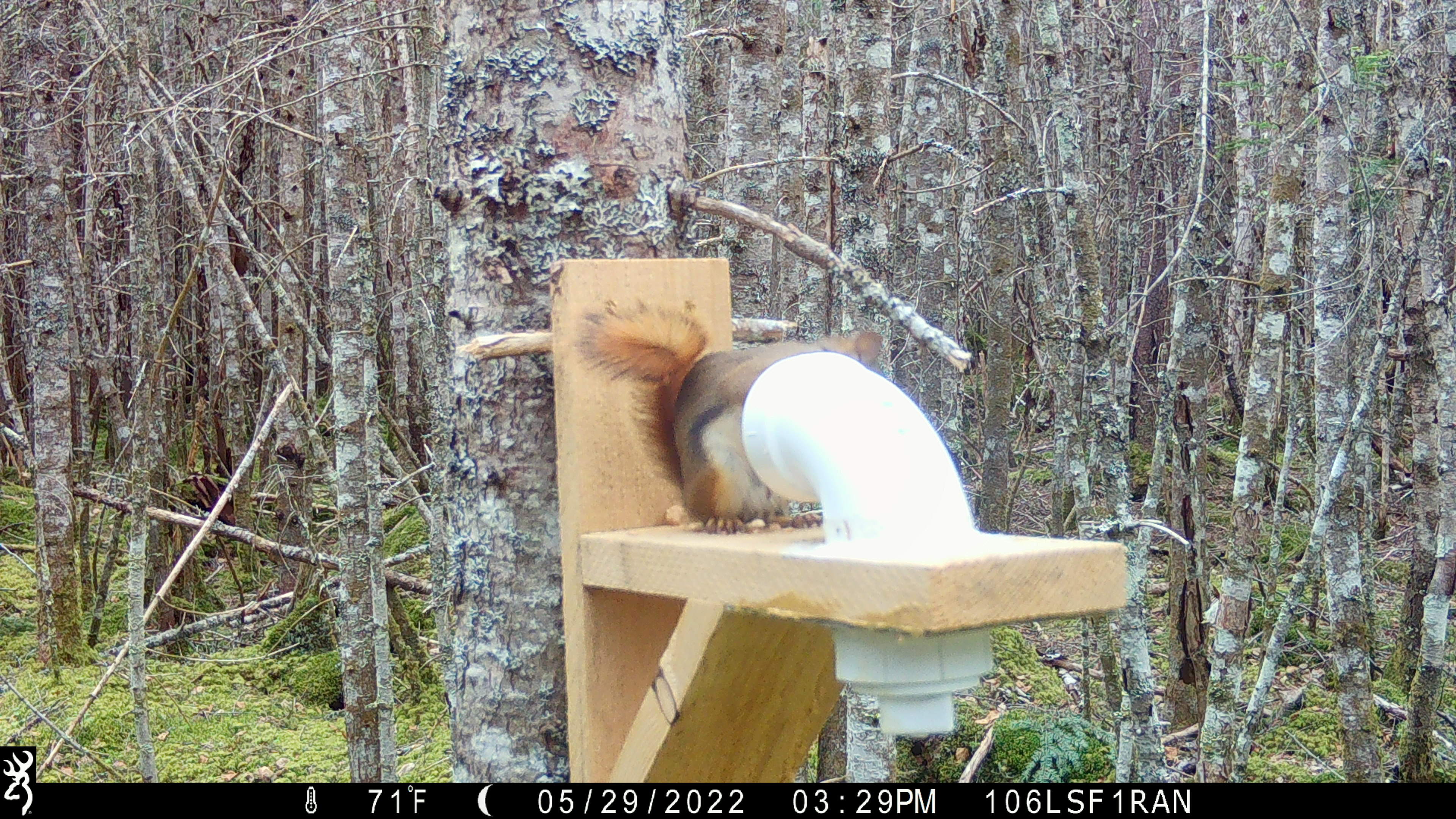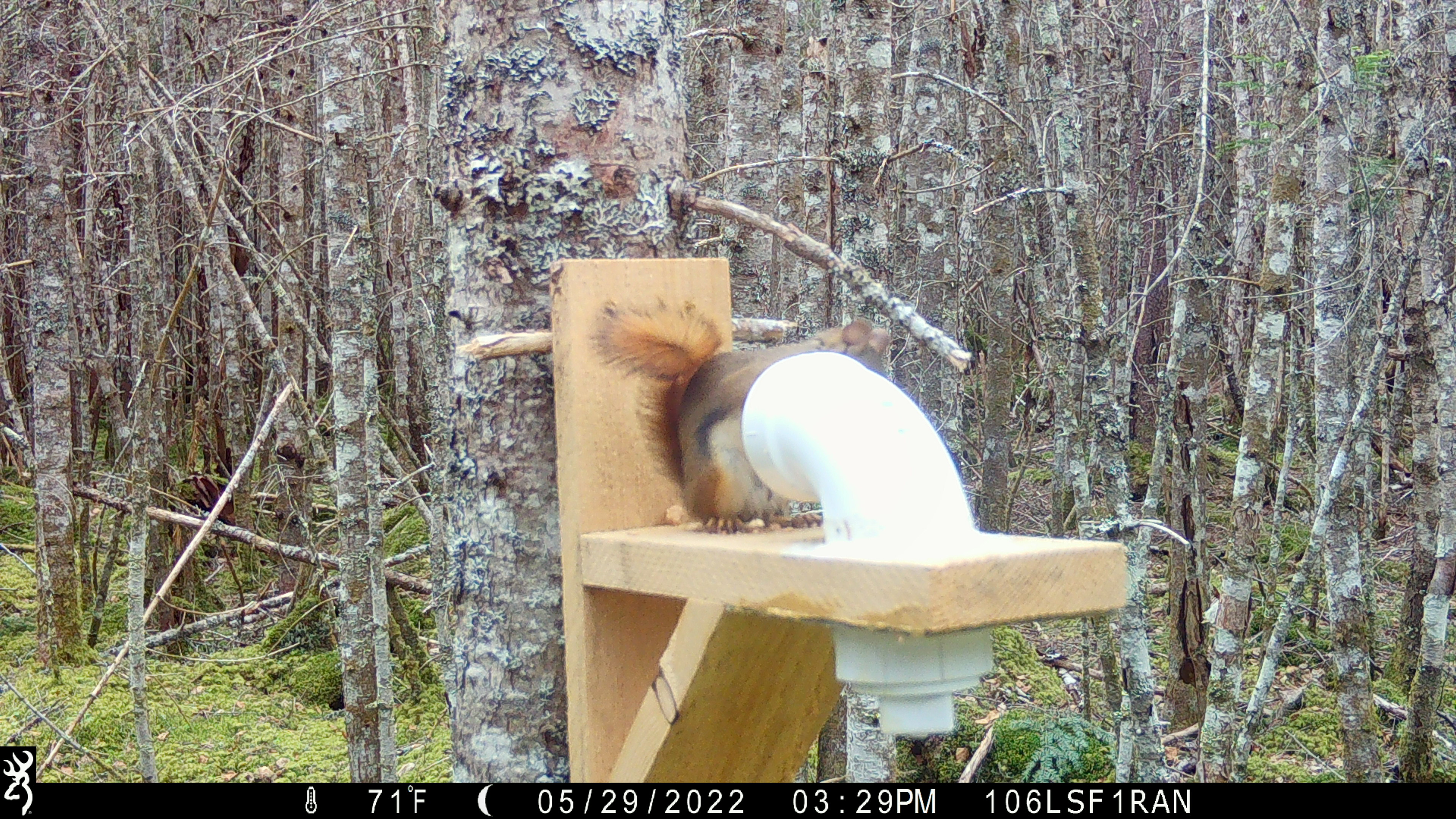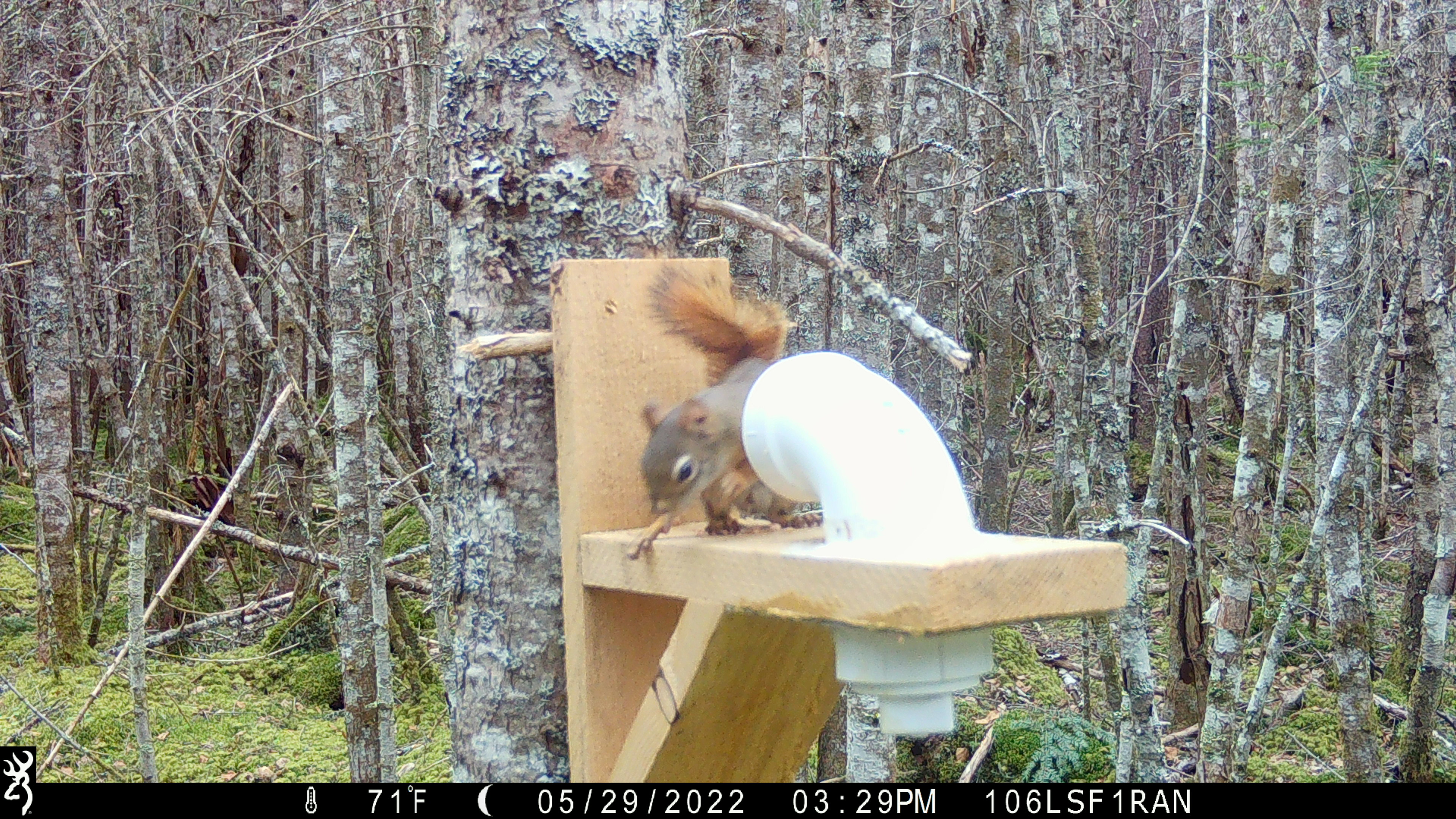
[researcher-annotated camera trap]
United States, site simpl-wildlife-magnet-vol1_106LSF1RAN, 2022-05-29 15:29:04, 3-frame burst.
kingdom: Animalia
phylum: Chordata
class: Mammalia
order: Rodentia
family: Sciuridae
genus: Tamiasciurus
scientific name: Tamiasciurus hudsonicus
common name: red squirrel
Red squirrel (Tamiasciurus hudsonicus).